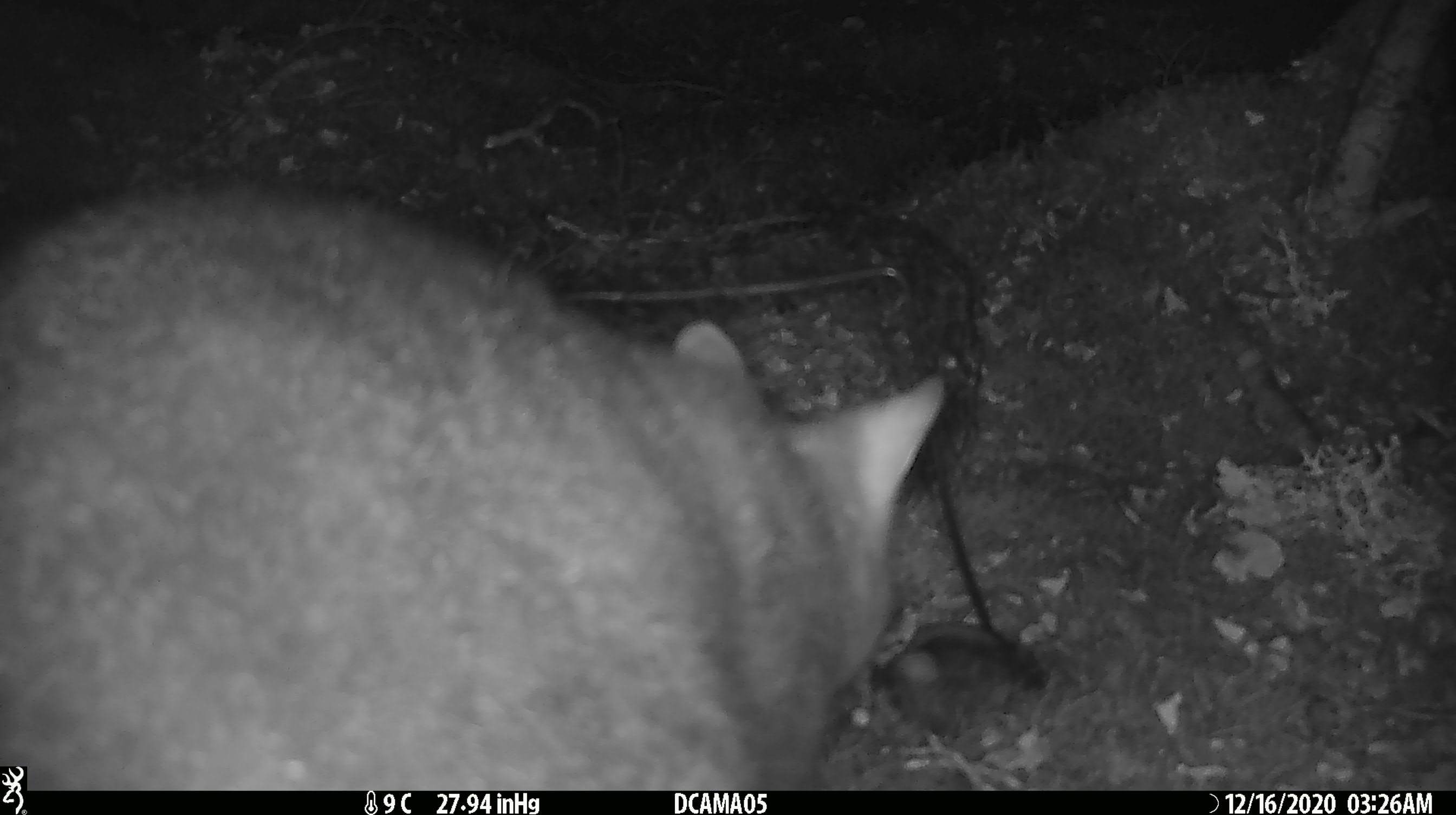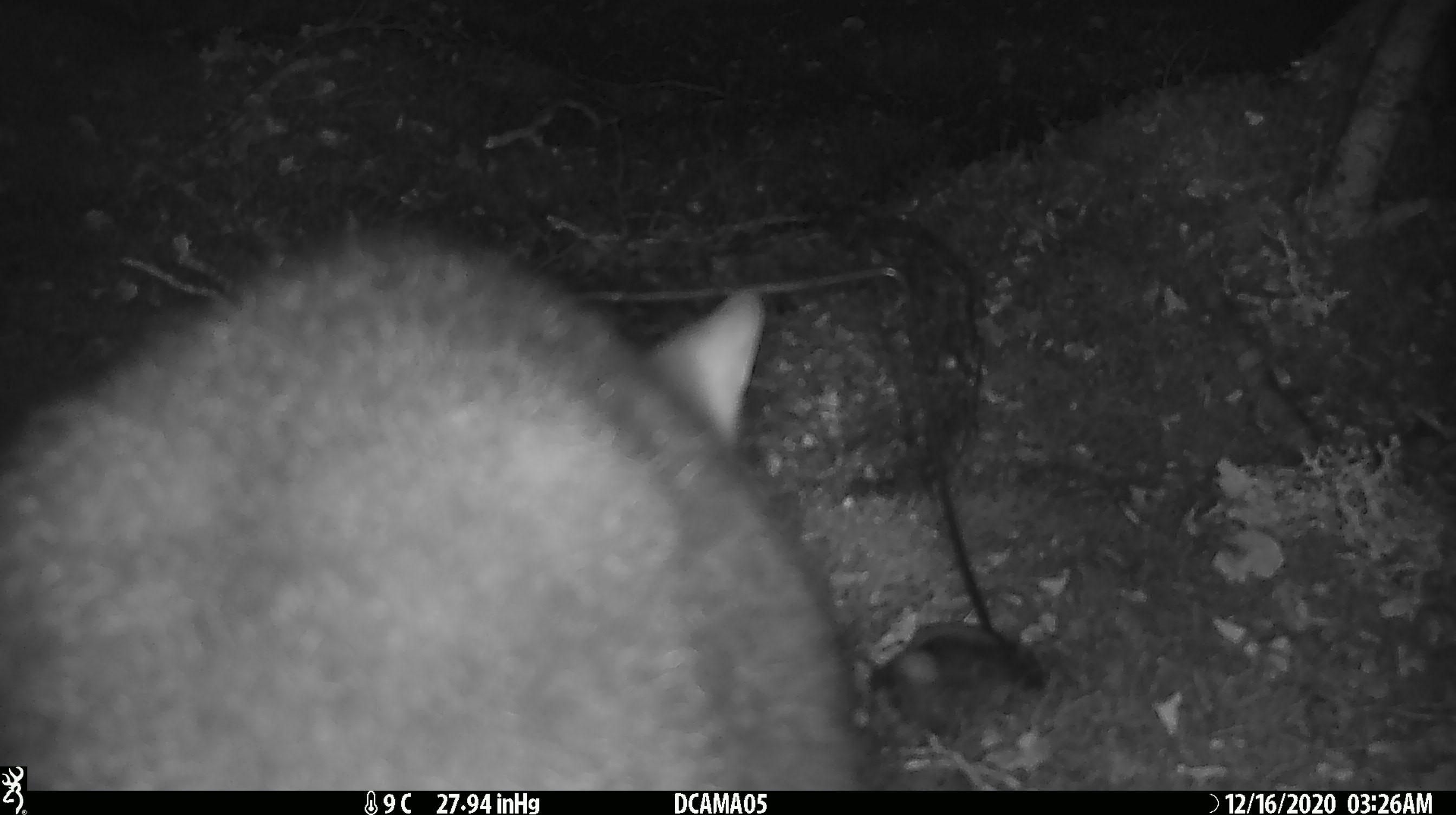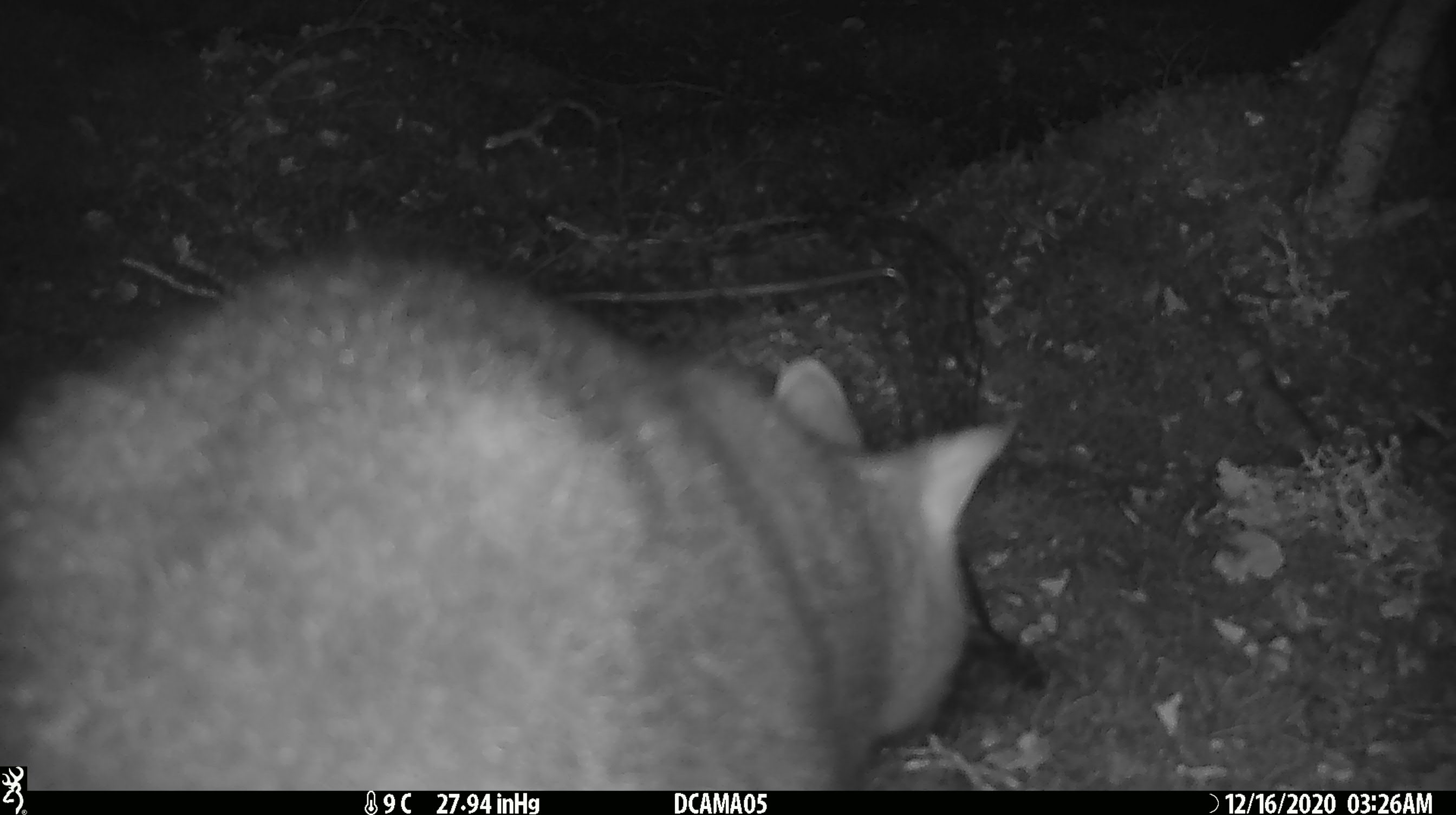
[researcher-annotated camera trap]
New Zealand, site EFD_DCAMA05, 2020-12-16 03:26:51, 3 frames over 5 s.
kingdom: Animalia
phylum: Chordata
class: Mammalia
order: Diprotodontia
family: Phalangeridae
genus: Trichosurus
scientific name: Trichosurus vulpecula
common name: common brushtail possum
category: possum